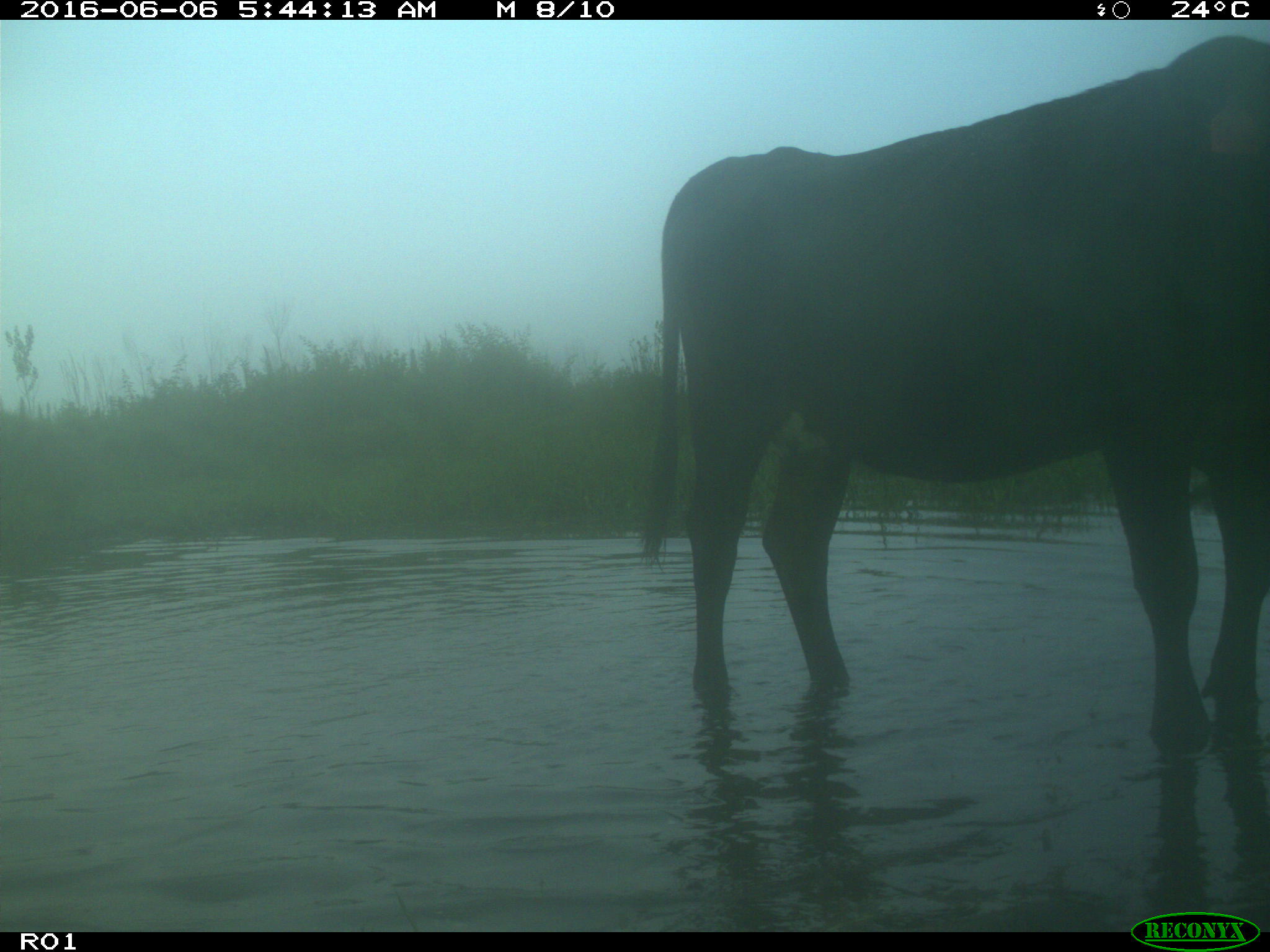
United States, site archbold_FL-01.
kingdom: Animalia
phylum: Chordata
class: Mammalia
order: Artiodactyla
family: Bovidae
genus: Bos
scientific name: Bos taurus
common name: domestic cow